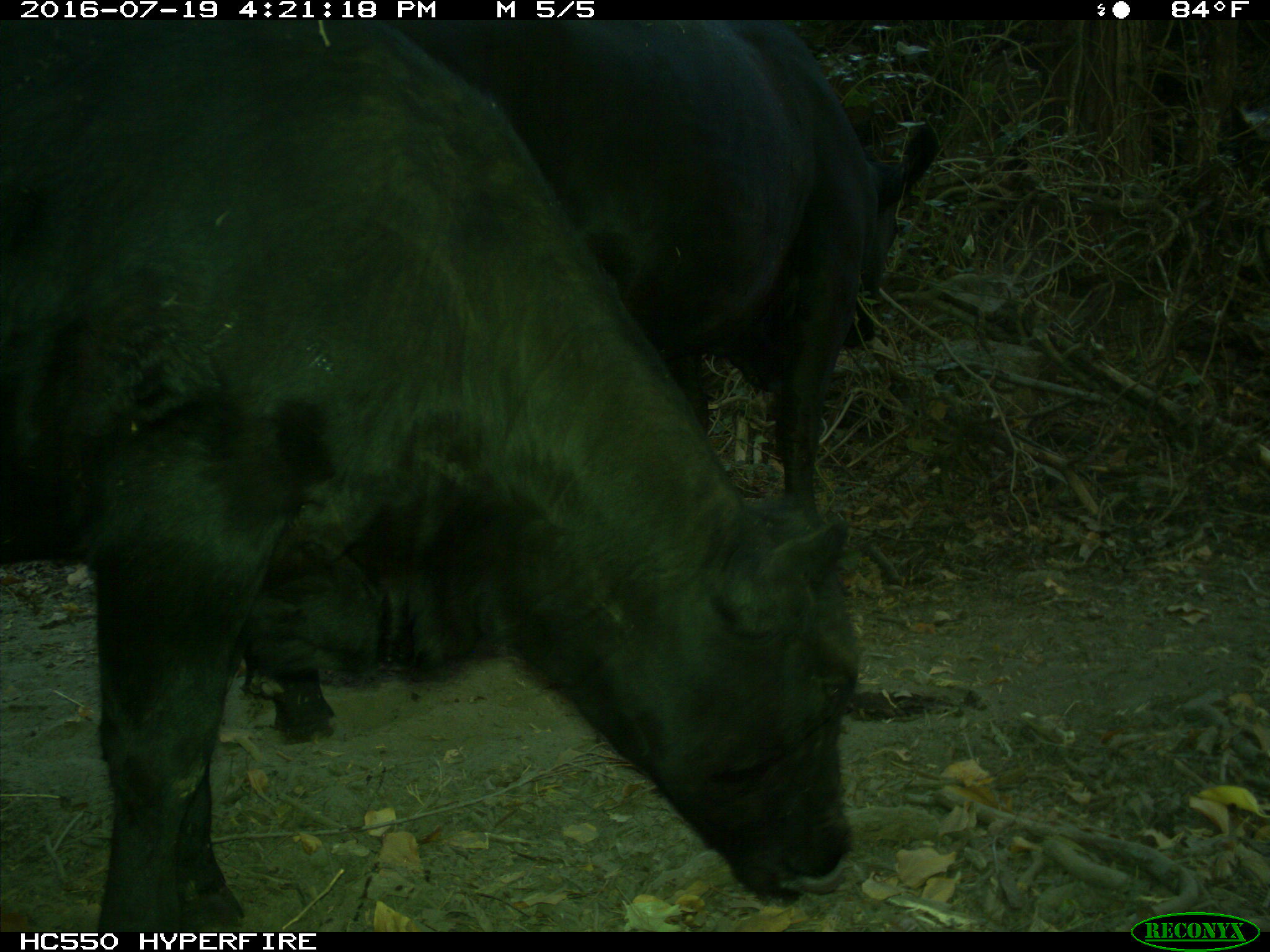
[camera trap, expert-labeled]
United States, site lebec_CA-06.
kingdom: Animalia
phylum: Chordata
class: Mammalia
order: Artiodactyla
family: Bovidae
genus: Bos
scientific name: Bos taurus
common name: domestic cow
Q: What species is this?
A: Bos taurus (domestic cow).